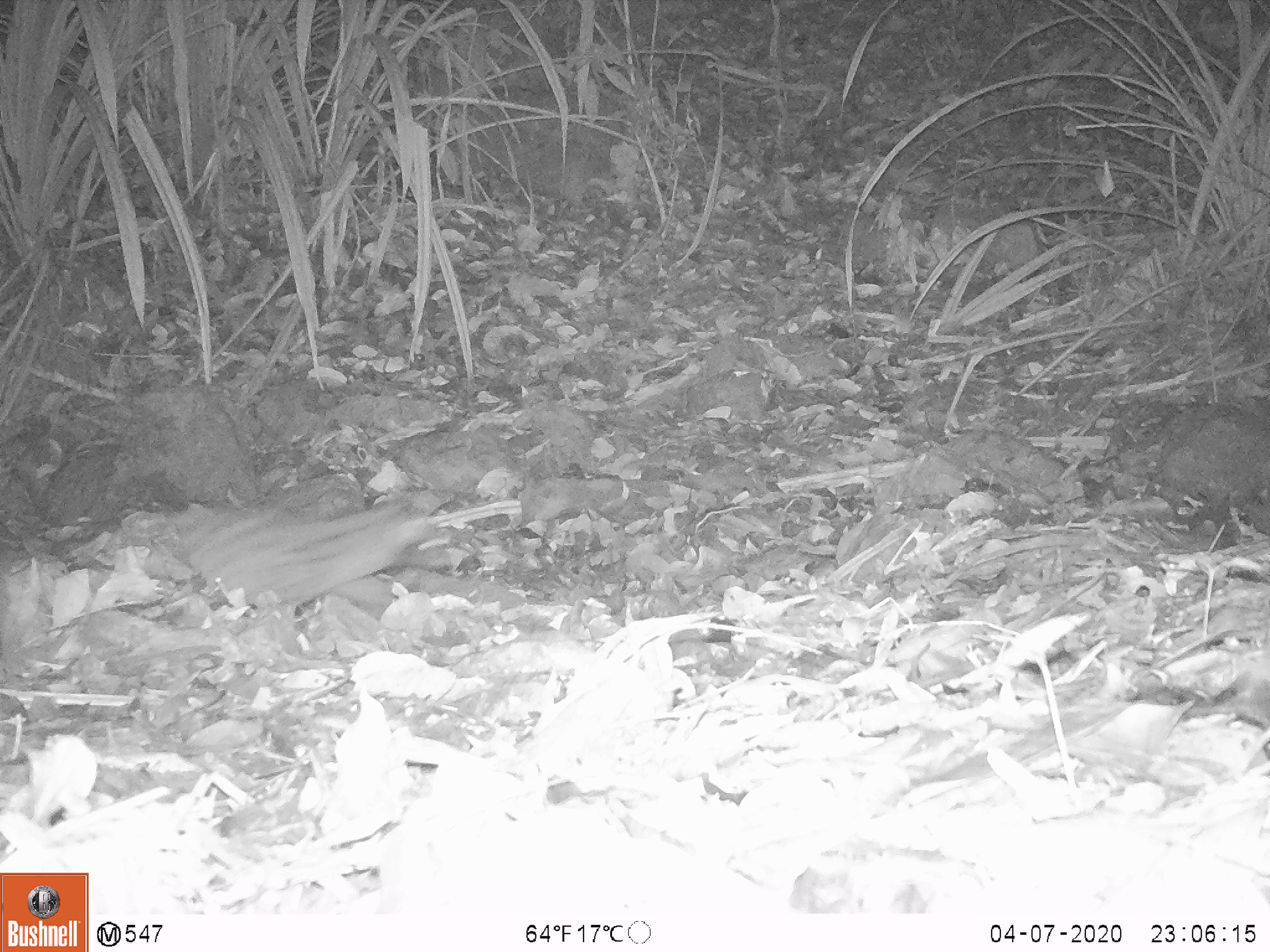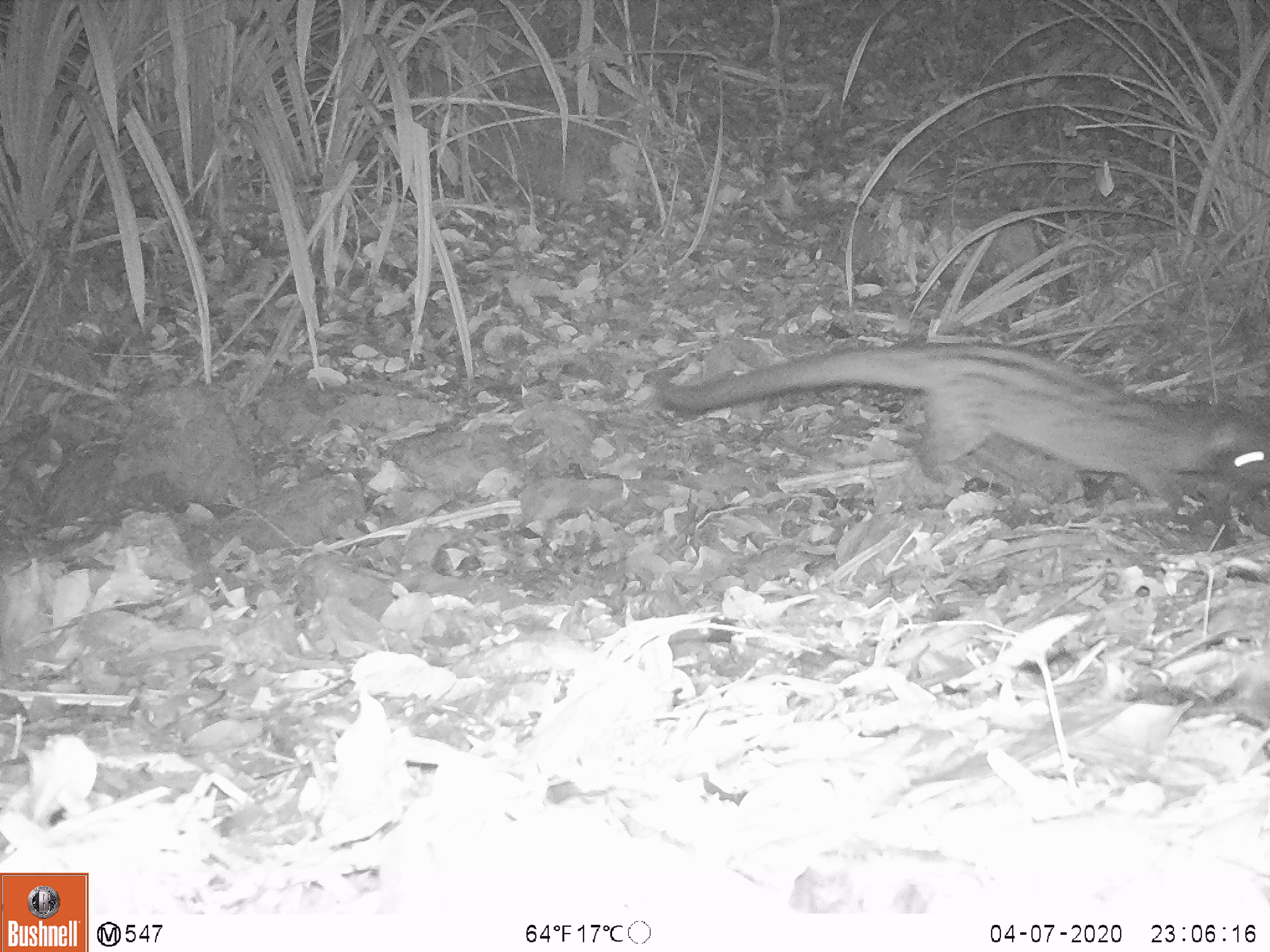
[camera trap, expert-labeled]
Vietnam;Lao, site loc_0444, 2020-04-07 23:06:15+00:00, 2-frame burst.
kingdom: Animalia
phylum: Chordata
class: Mammalia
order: Carnivora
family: Viverridae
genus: Paradoxurus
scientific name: Paradoxurus hermaphroditus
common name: common palm civet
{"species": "common palm civet (Paradoxurus hermaphroditus)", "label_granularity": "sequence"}